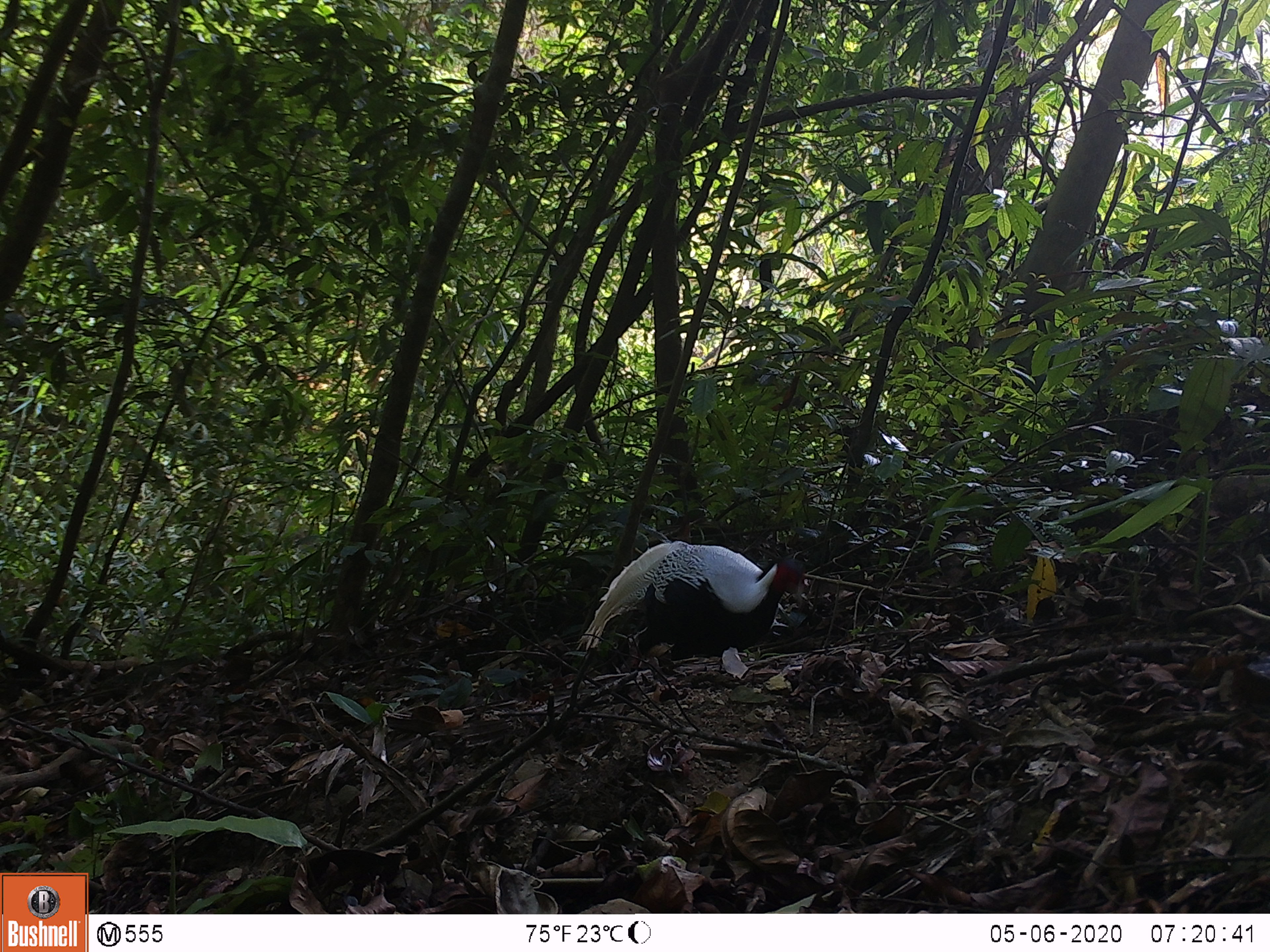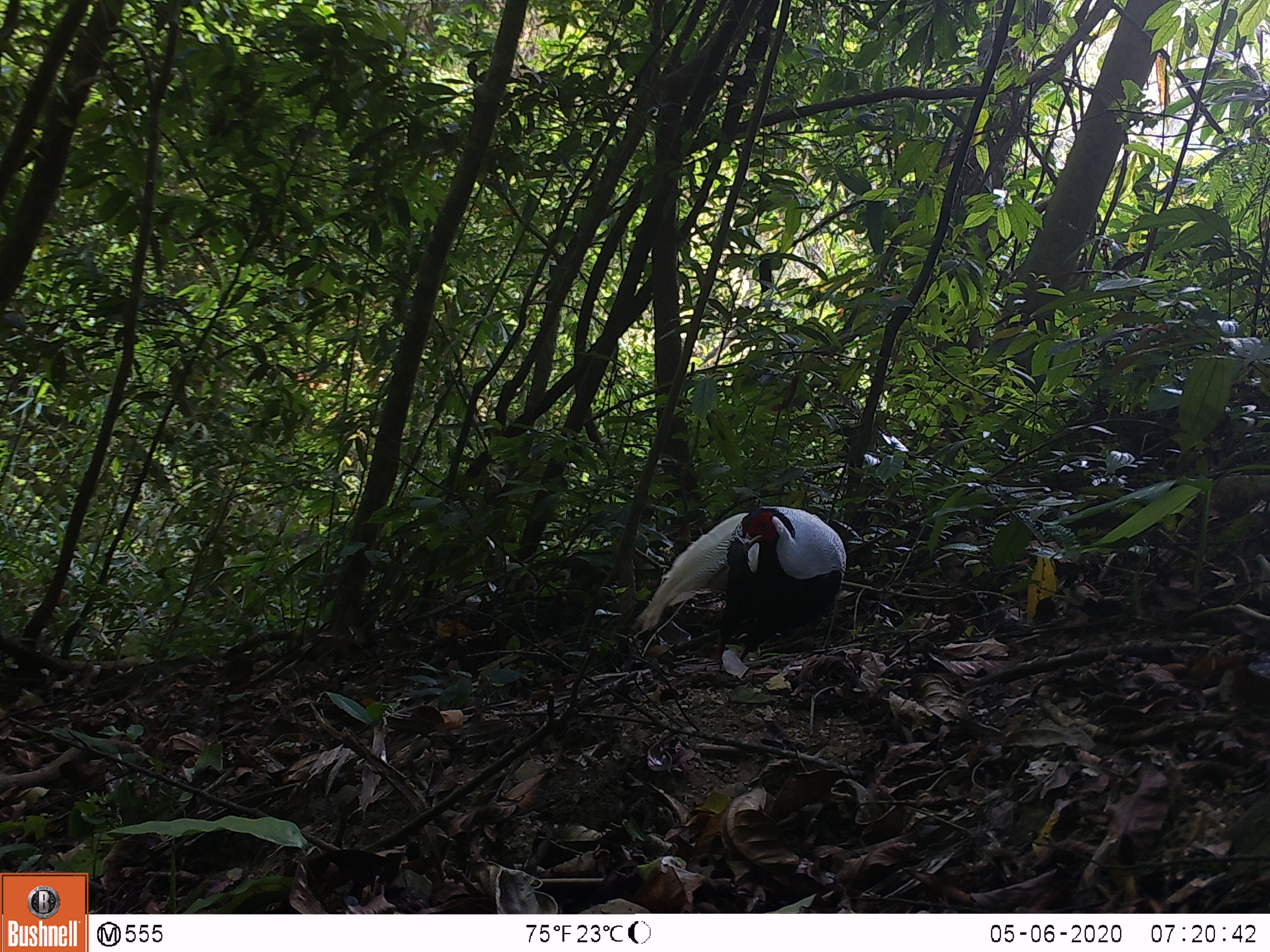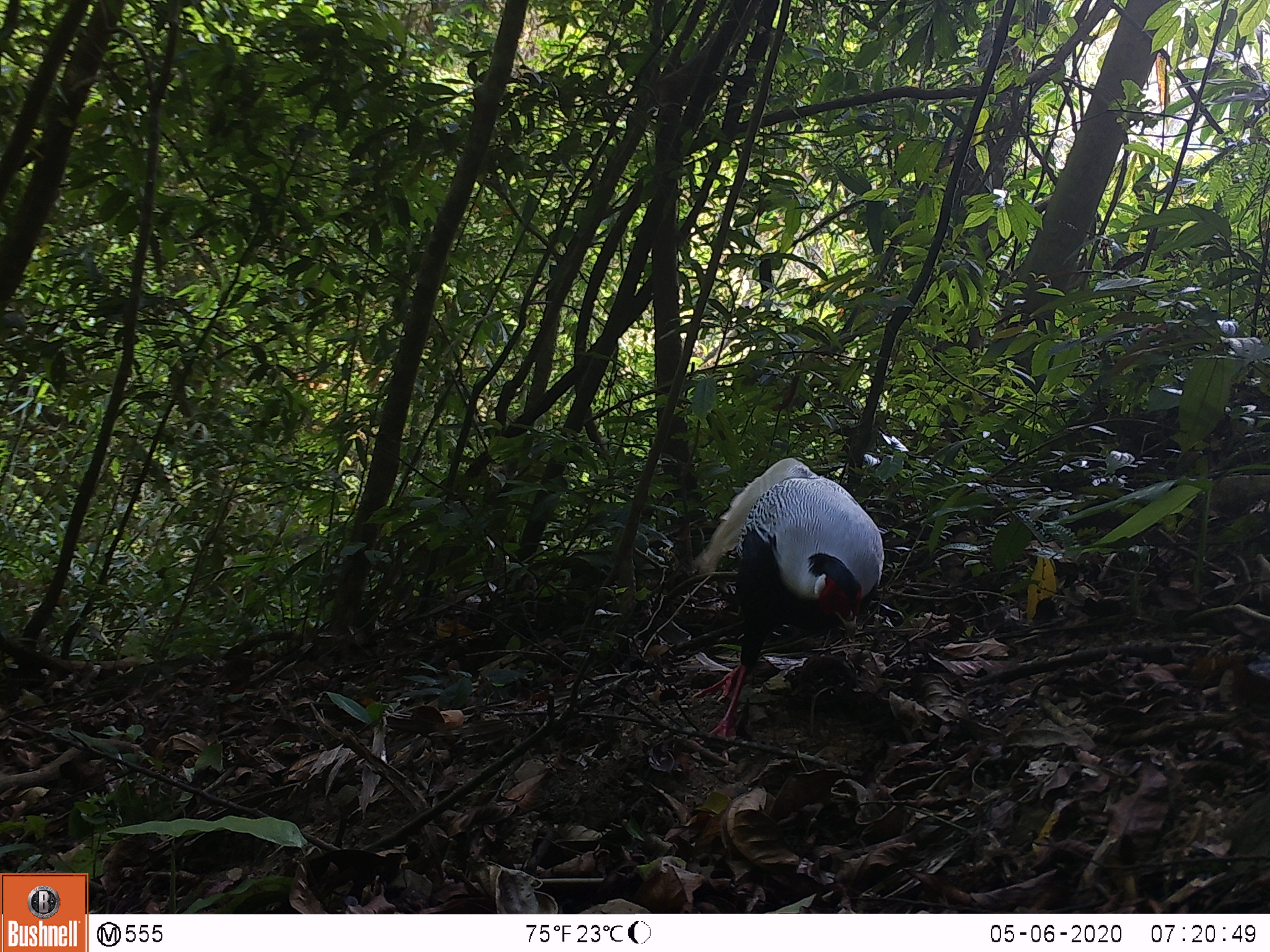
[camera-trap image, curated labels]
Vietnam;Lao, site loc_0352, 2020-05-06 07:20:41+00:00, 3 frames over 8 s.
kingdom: Animalia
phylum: Chordata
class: Aves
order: Galliformes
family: Phasianidae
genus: Lophura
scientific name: Lophura nycthemera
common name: silver pheasant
Silver pheasant (Lophura nycthemera). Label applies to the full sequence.